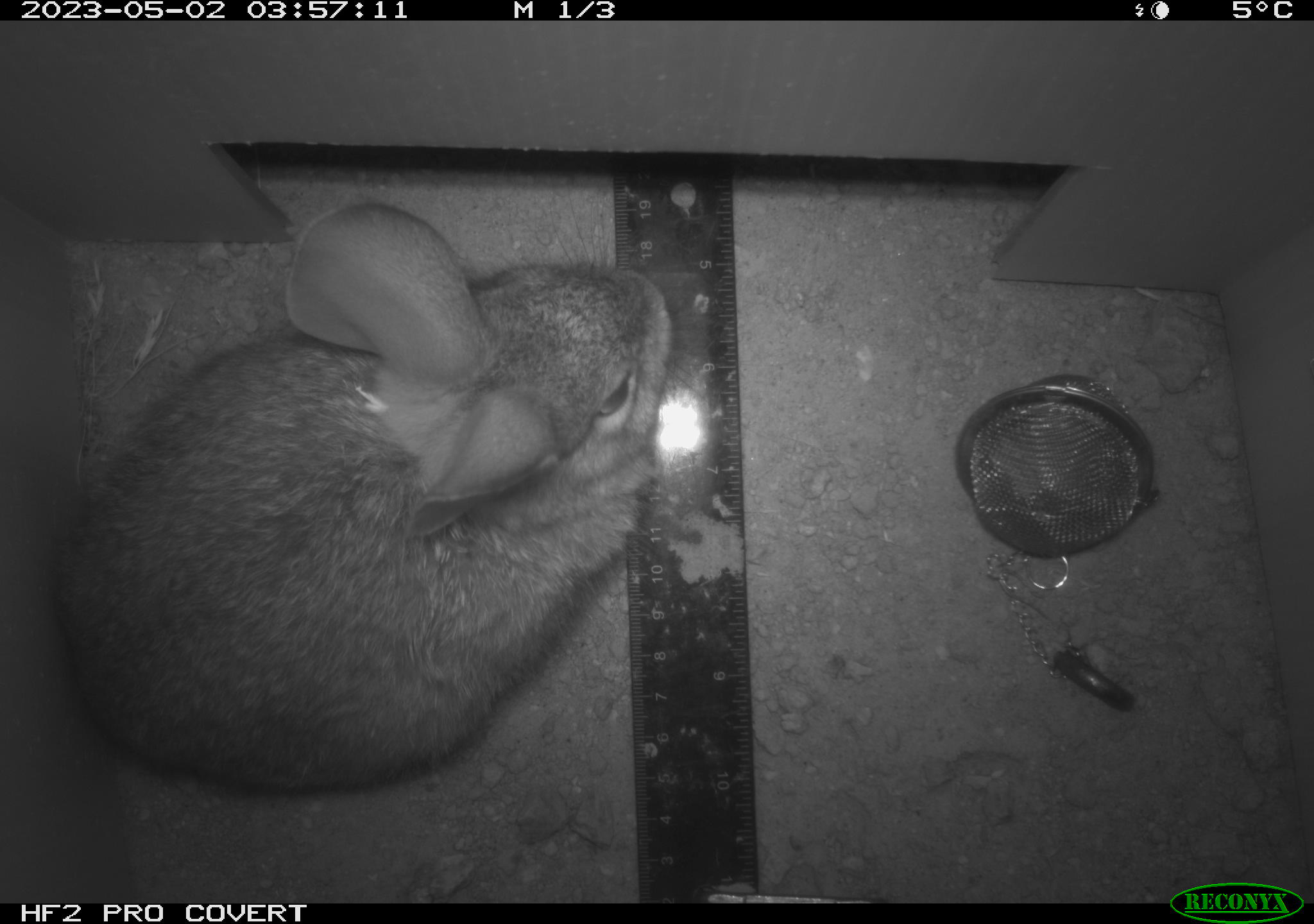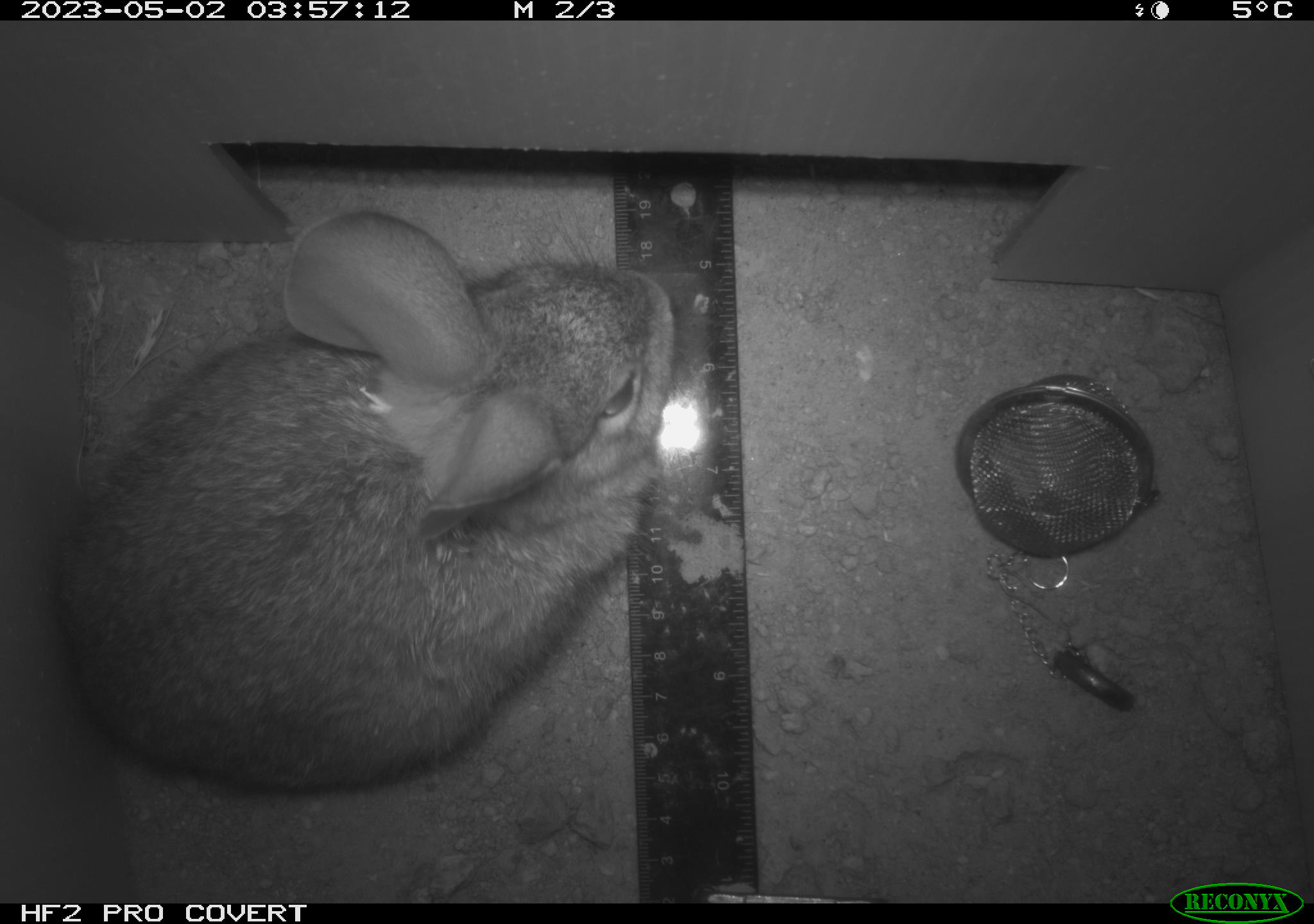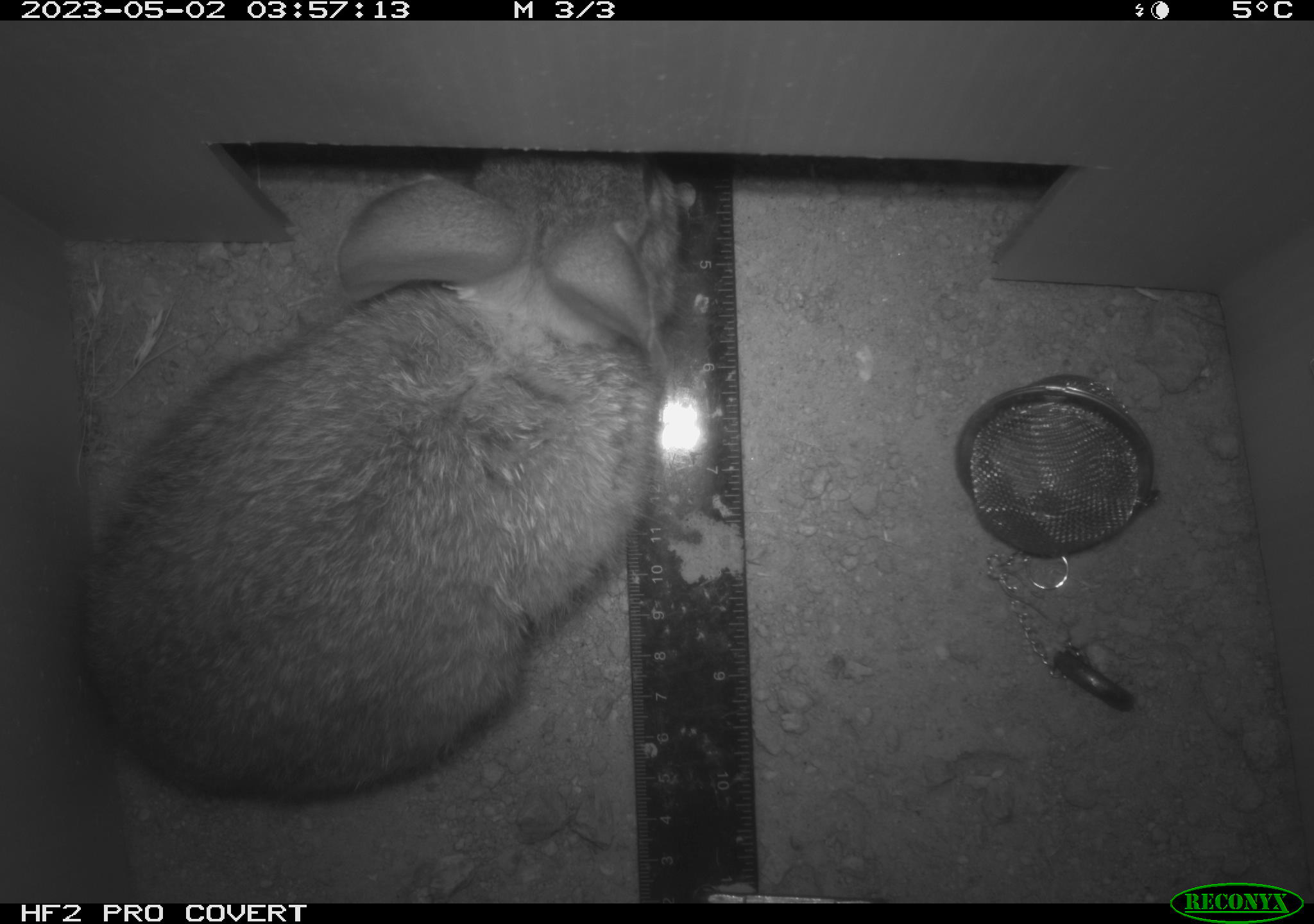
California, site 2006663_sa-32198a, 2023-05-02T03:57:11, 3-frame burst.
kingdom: Animalia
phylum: Chordata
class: Mammalia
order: Lagomorpha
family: Leporidae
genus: Sylvilagus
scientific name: Sylvilagus audubonii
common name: desert cottontail